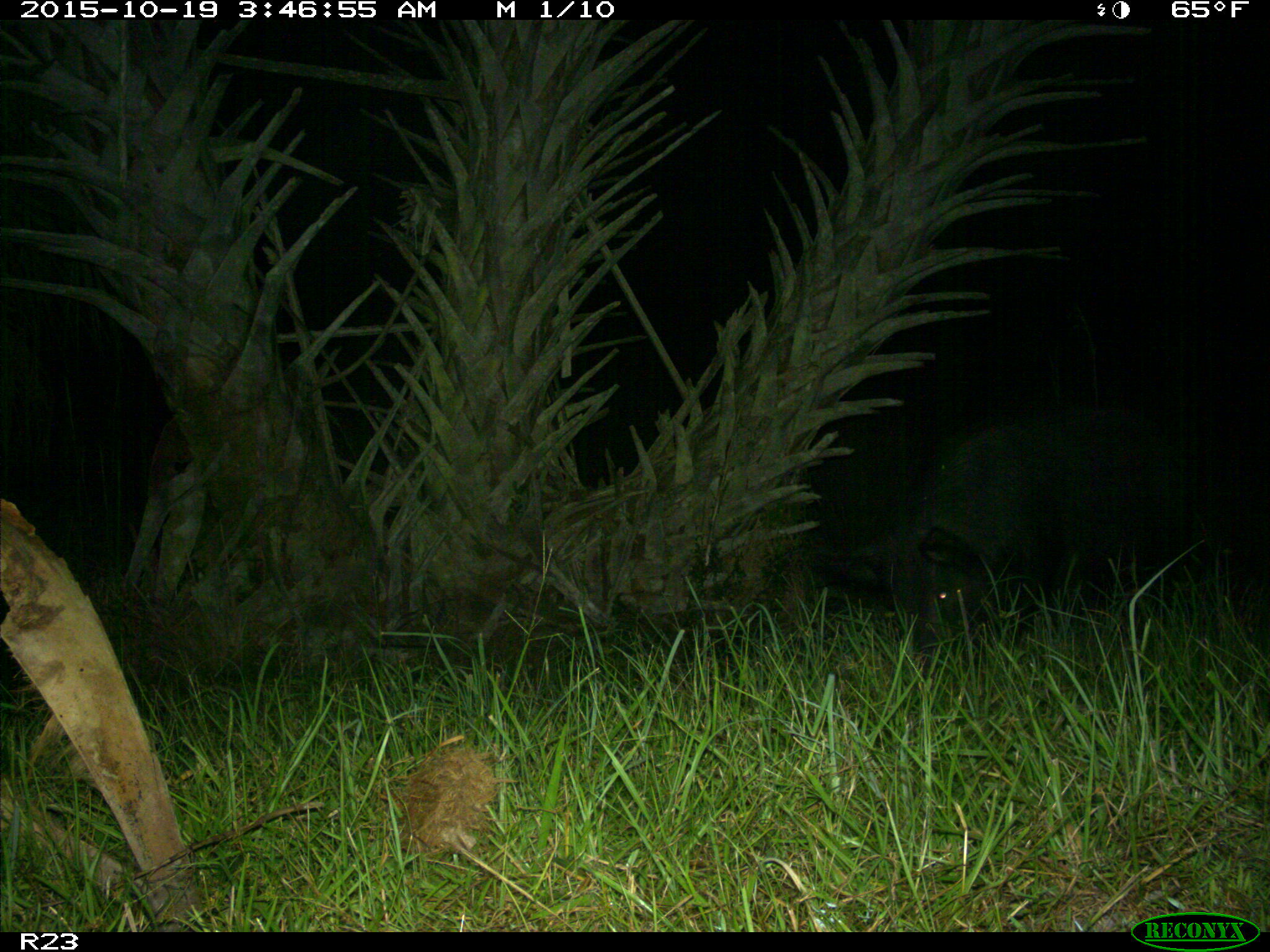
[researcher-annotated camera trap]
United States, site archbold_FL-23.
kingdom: Animalia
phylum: Chordata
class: Mammalia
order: Artiodactyla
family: Suidae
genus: Sus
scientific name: Sus scrofa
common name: wild boar